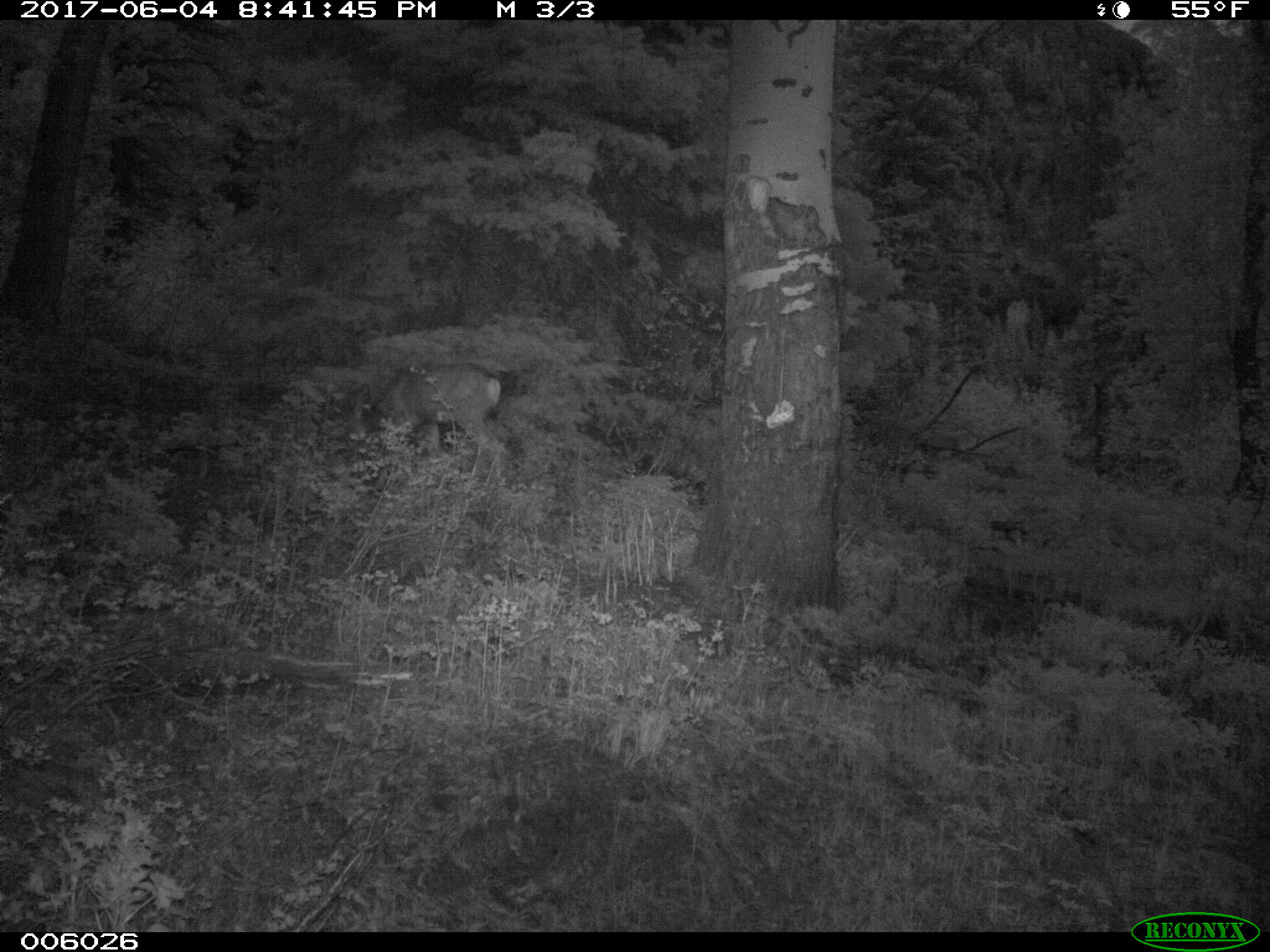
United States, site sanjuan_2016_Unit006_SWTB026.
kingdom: Animalia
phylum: Chordata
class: Mammalia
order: Artiodactyla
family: Cervidae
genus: Odocoileus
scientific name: Odocoileus hemionus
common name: mule deer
Odocoileus hemionus (mule deer).